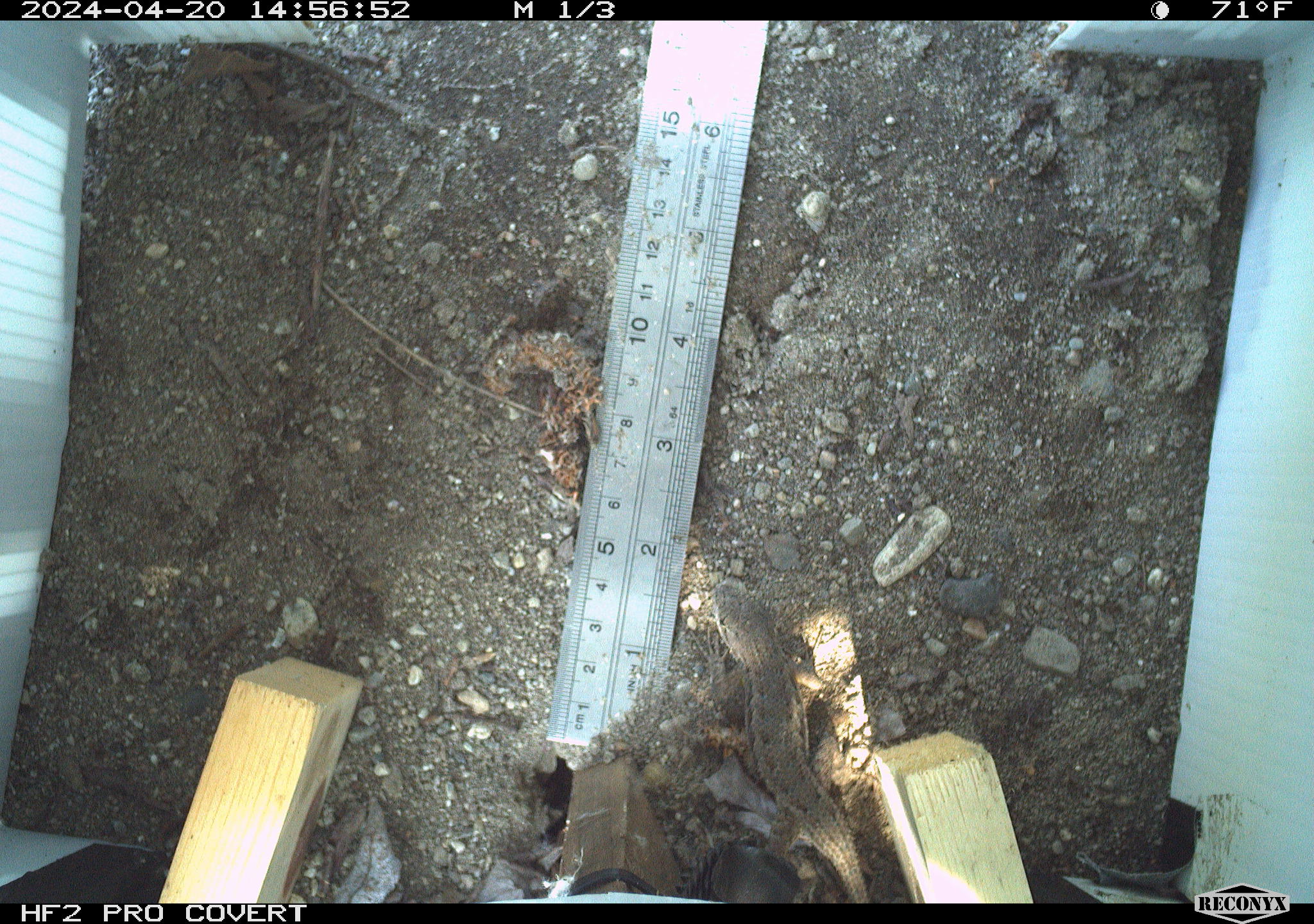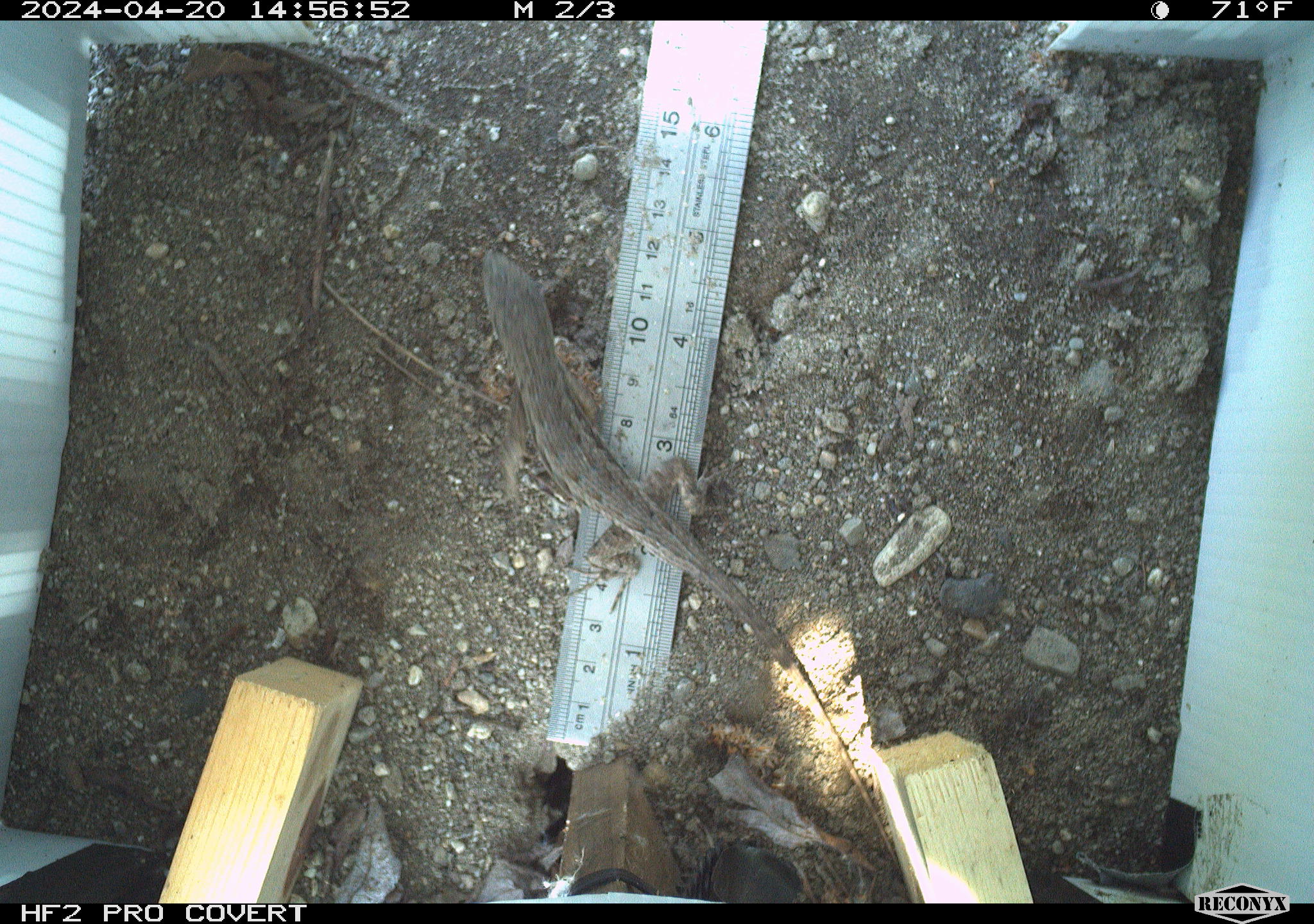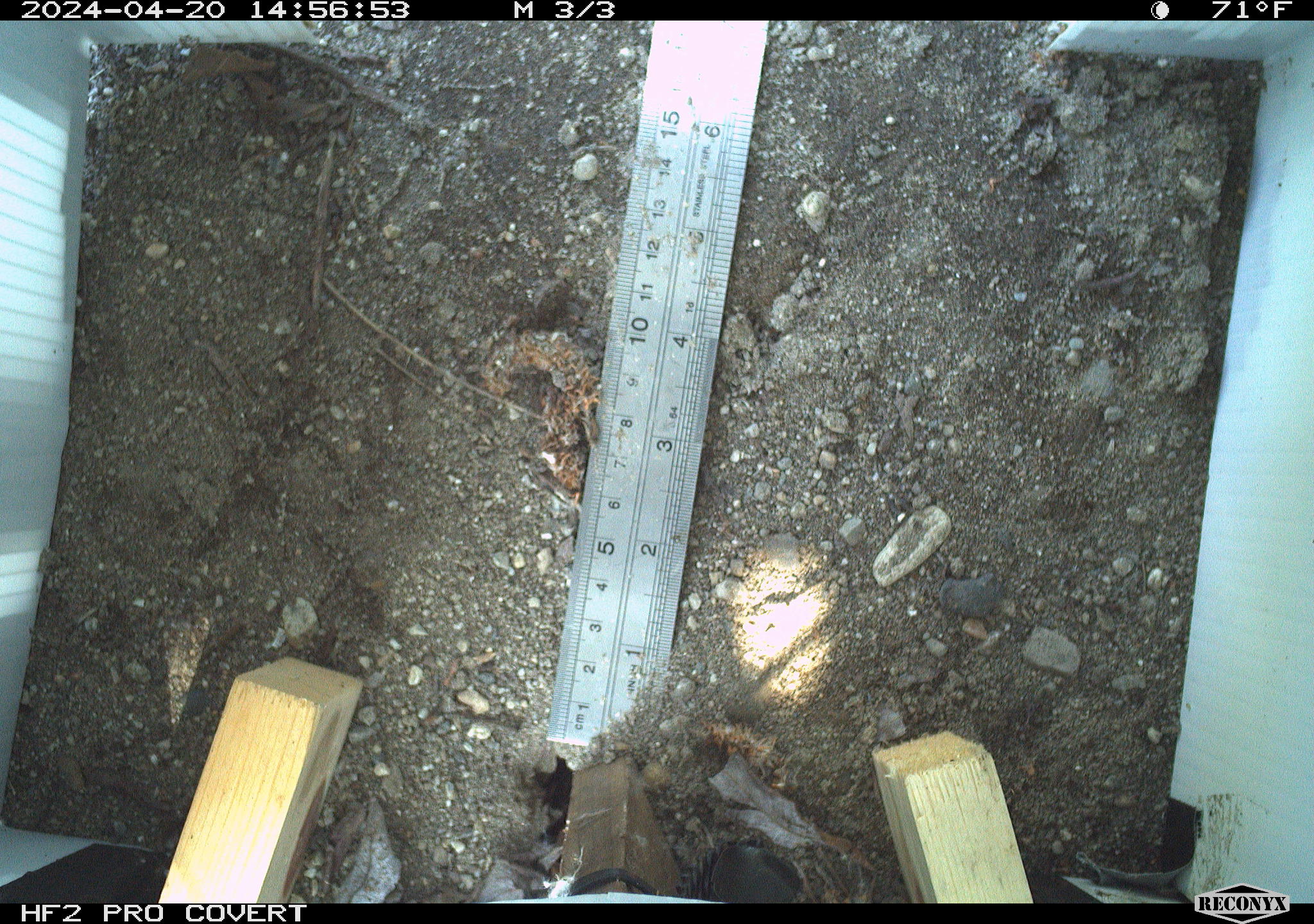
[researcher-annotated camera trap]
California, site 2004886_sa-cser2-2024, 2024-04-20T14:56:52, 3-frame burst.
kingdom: Animalia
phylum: Chordata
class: Reptilia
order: Squamata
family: Phrynosomatidae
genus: Sceloporus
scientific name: Sceloporus occidentalis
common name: western fence lizard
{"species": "western fence lizard (Sceloporus occidentalis)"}